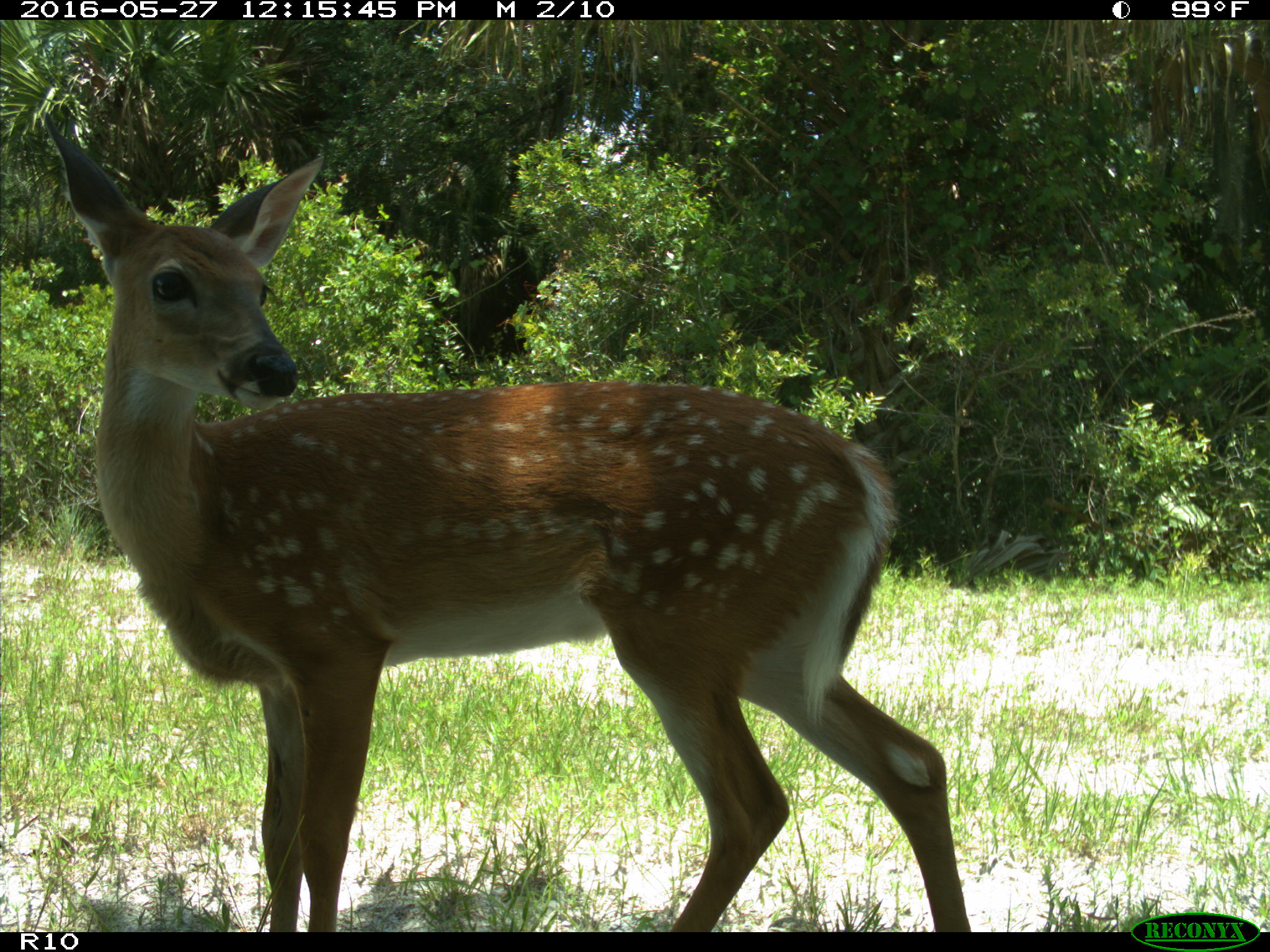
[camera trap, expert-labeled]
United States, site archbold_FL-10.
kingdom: Animalia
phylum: Chordata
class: Mammalia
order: Artiodactyla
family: Cervidae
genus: Odocoileus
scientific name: Odocoileus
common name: deer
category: unidentified deer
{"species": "unidentified deer (deer) (Odocoileus)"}